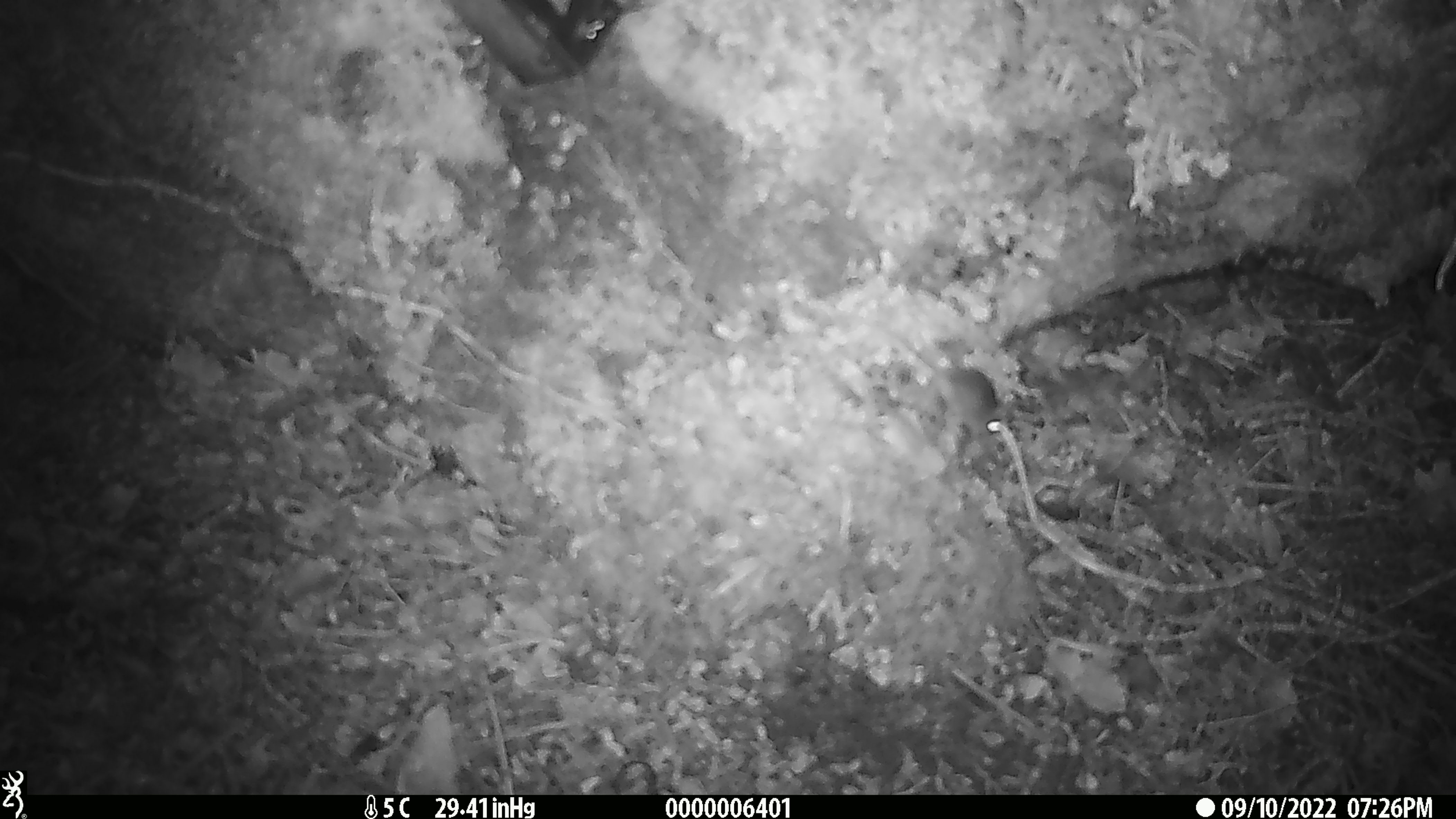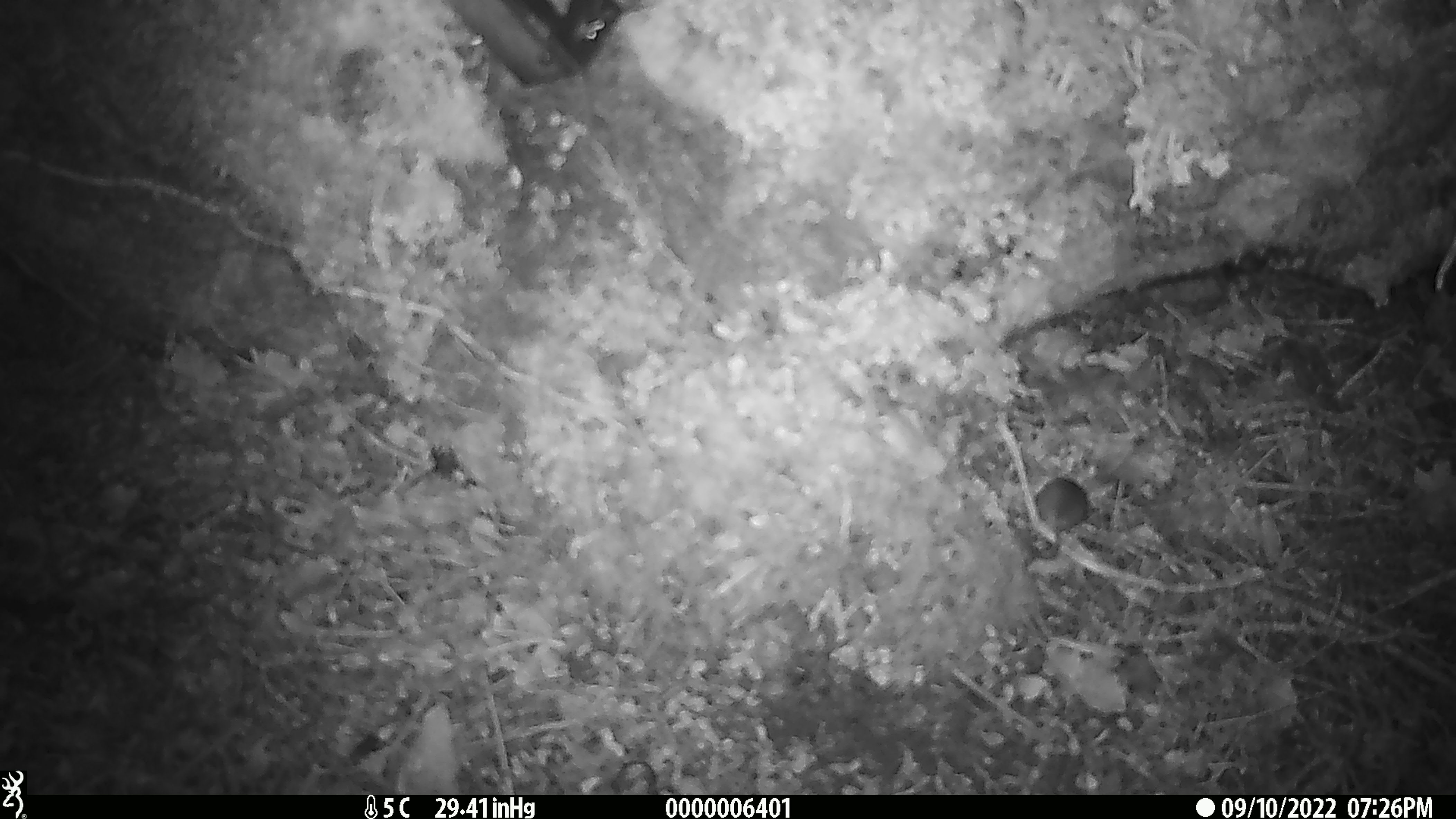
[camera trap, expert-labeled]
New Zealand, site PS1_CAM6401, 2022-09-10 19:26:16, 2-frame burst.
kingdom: Animalia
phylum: Chordata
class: Mammalia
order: Rodentia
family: Muridae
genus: Mus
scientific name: Mus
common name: mouse